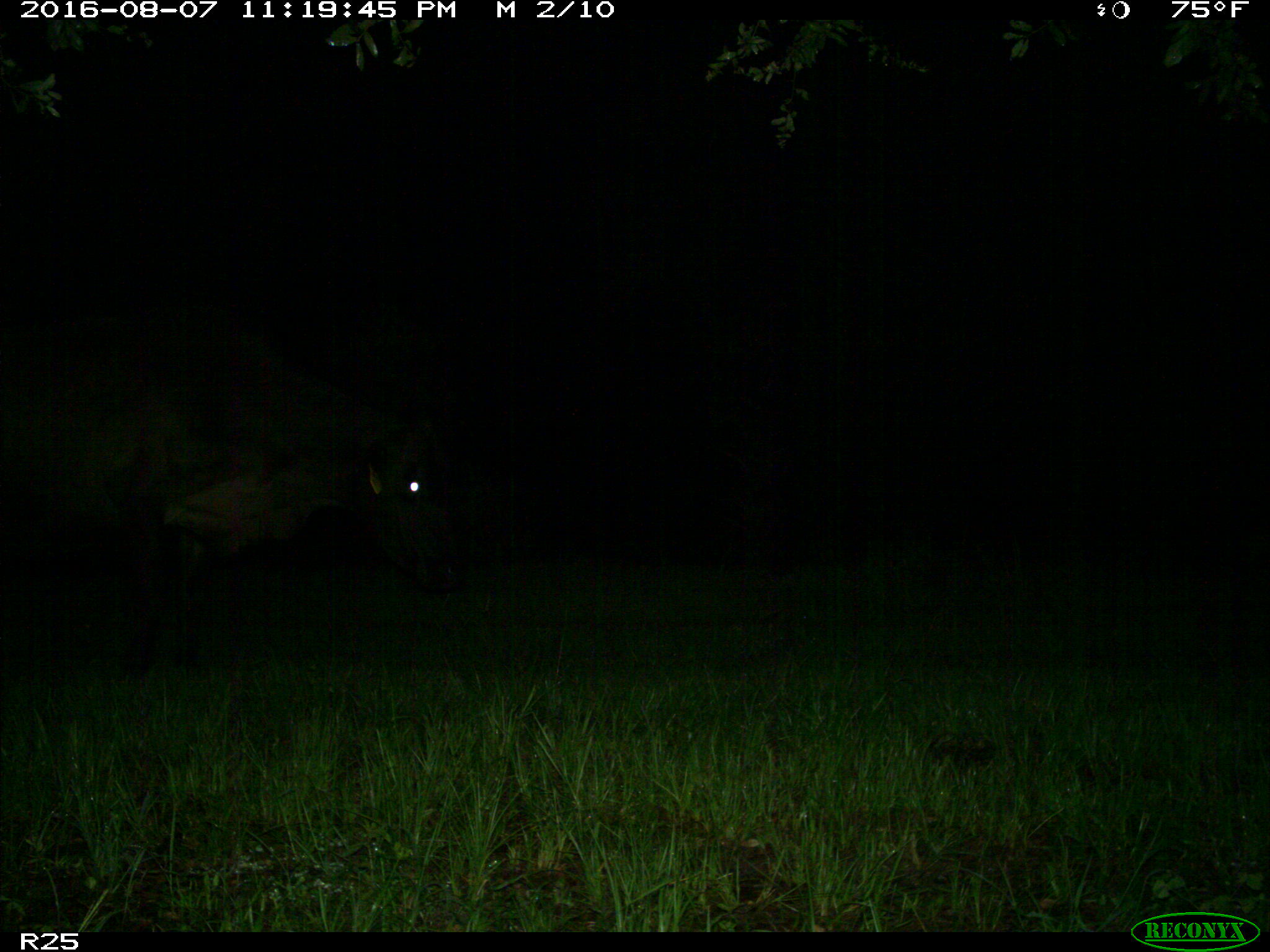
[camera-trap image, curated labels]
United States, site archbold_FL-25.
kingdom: Animalia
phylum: Chordata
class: Mammalia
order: Artiodactyla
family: Bovidae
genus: Bos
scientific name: Bos taurus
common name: domestic cow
Bos taurus (domestic cow).